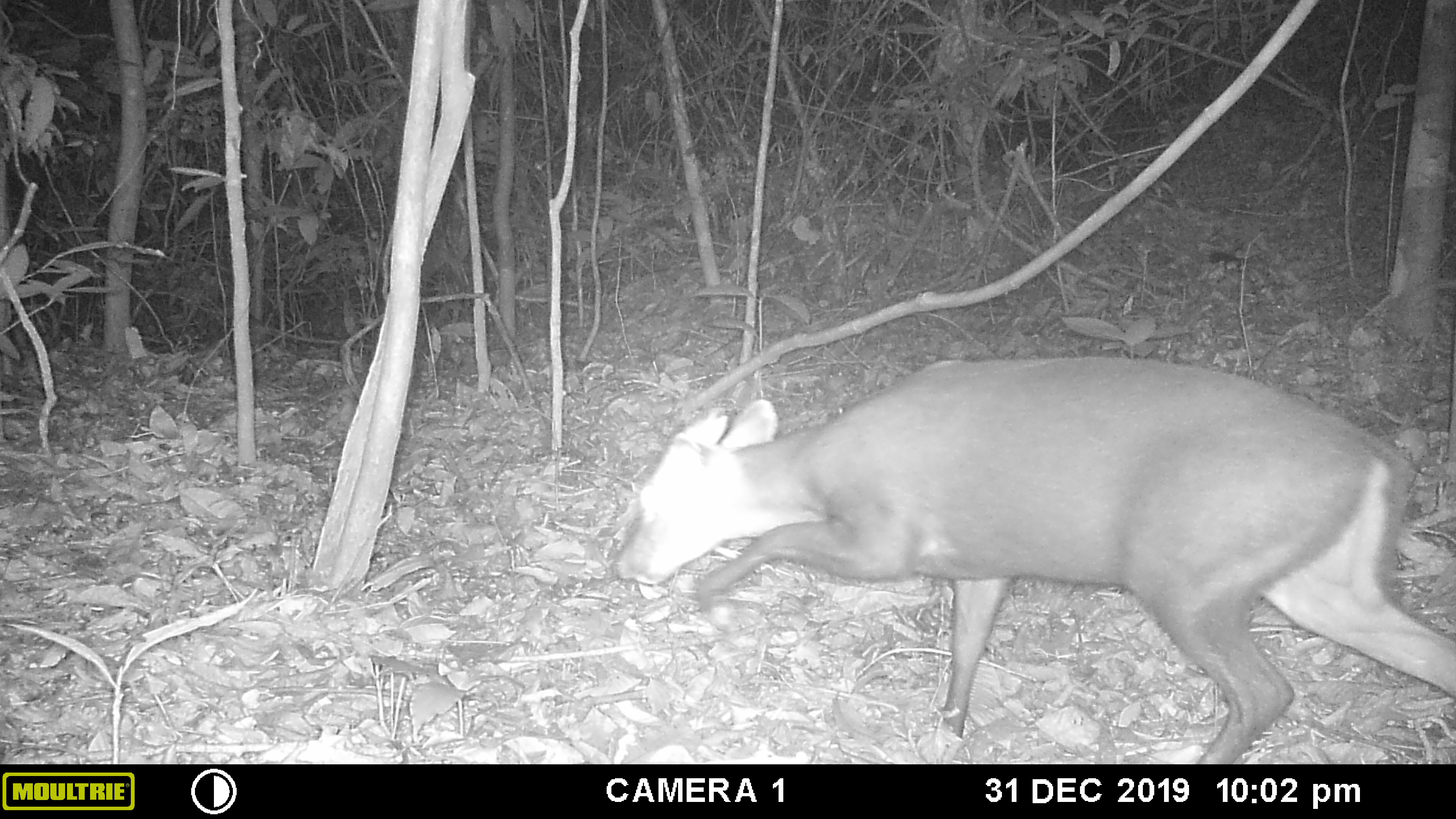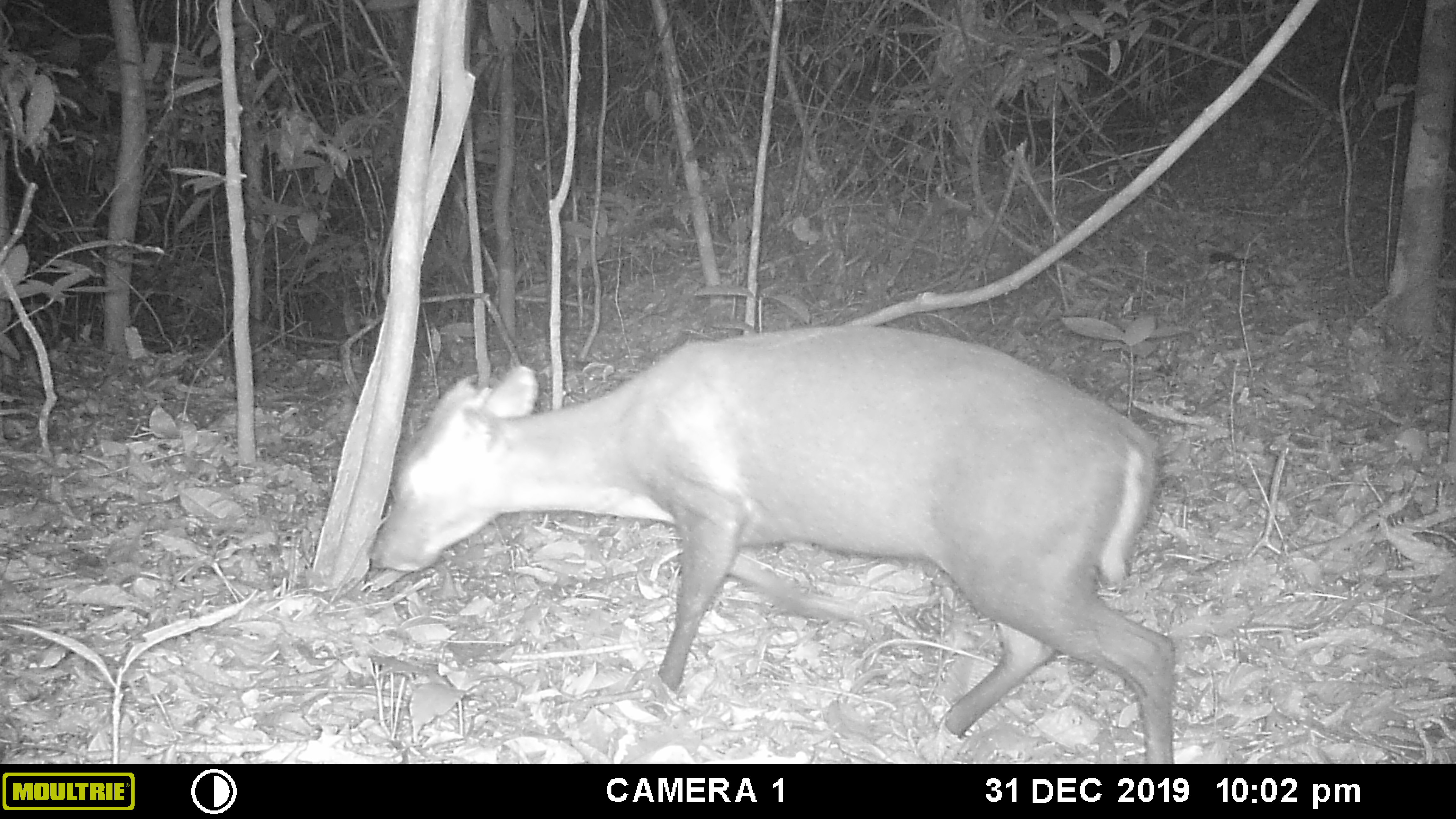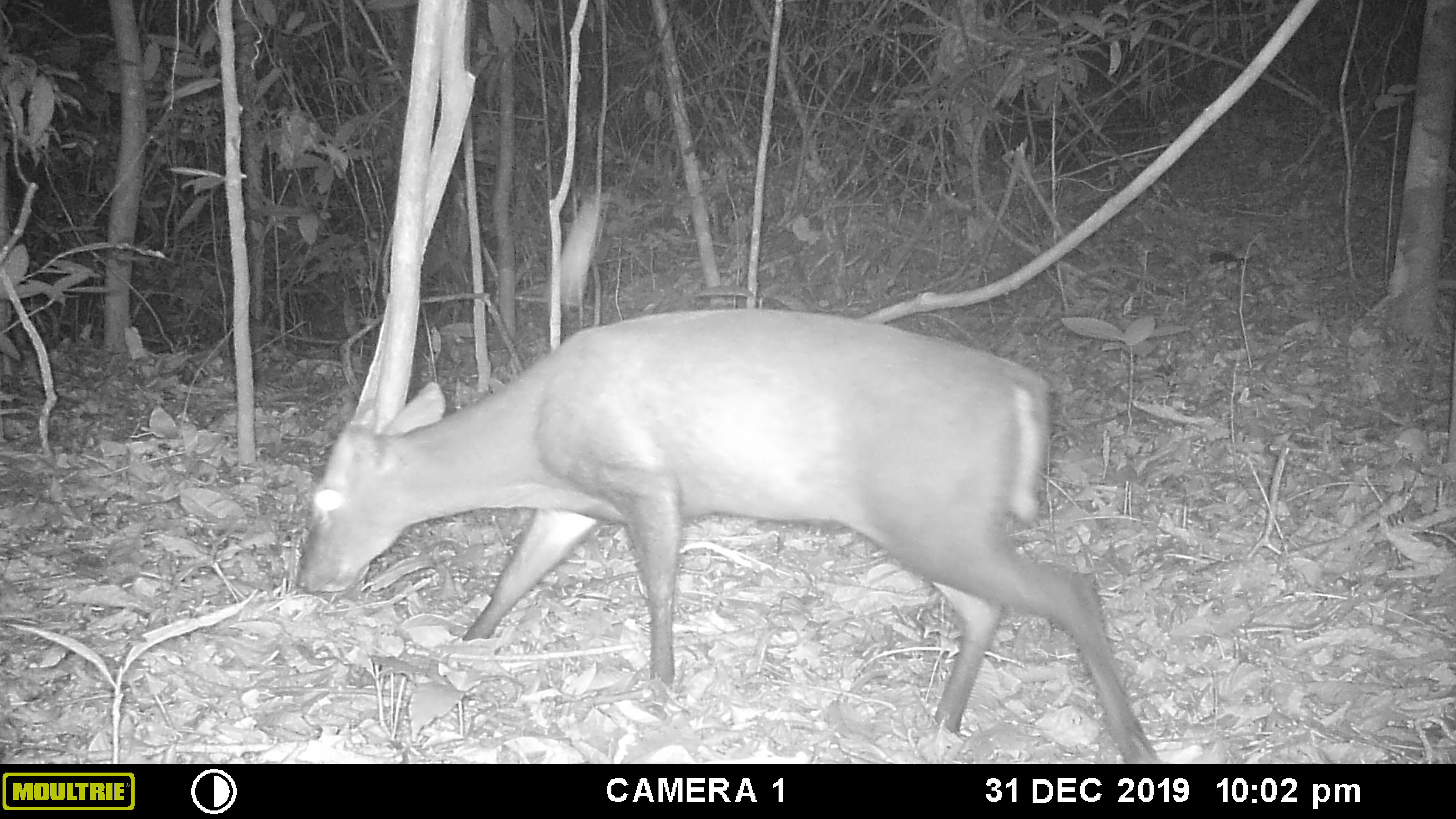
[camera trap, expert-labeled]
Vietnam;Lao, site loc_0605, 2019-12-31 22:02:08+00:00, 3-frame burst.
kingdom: Animalia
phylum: Chordata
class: Mammalia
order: Artiodactyla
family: Cervidae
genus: Muntiacus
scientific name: Muntiacus rooseveltorum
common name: roosevelt's muntjac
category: roosevelts muntjac group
Roosevelts muntjac group (roosevelt's muntjac) (Muntiacus rooseveltorum). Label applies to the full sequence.